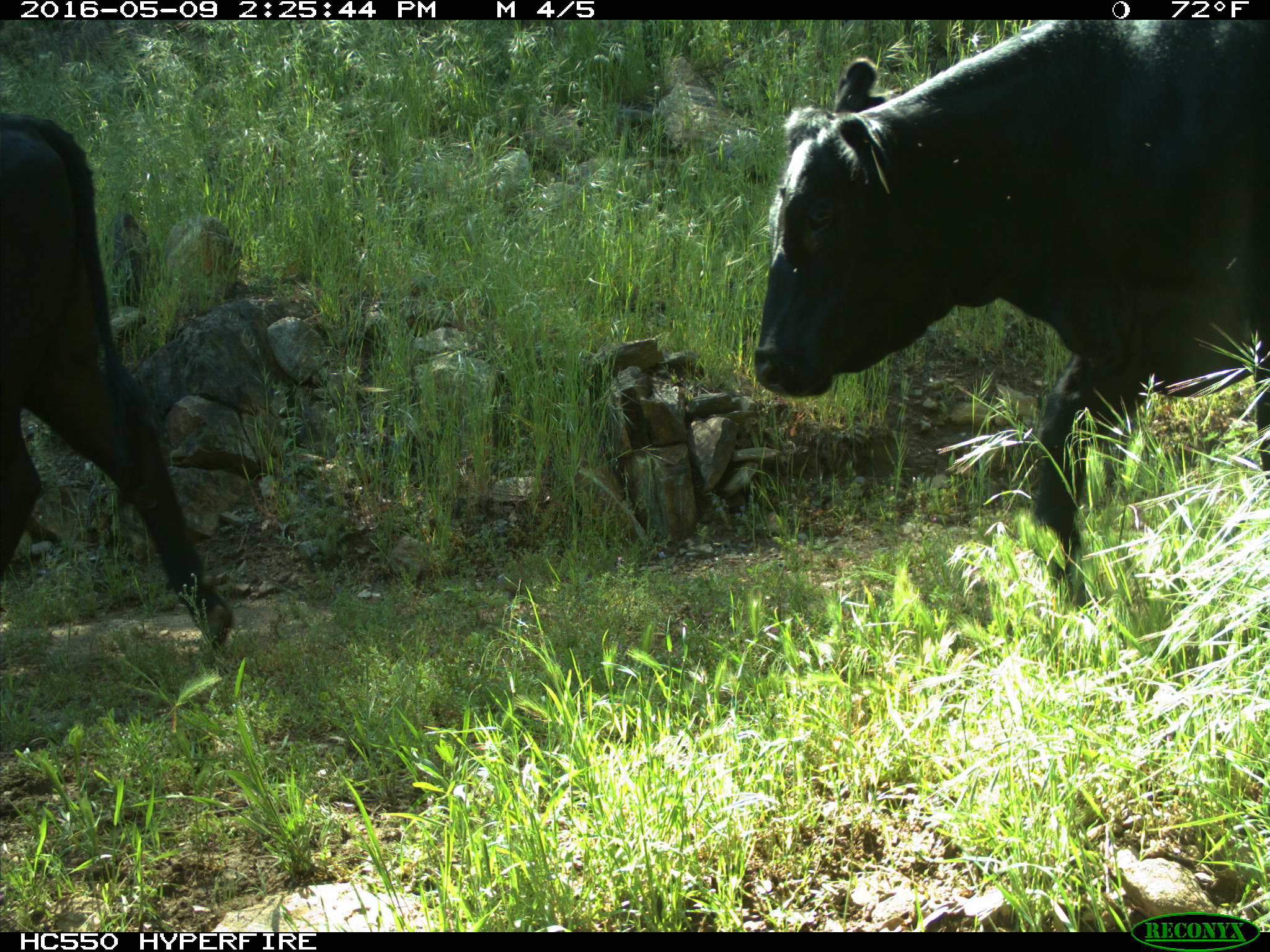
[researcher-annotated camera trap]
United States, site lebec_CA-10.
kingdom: Animalia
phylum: Chordata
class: Mammalia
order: Artiodactyla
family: Bovidae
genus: Bos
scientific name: Bos taurus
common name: domestic cow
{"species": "Bos taurus (domestic cow)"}